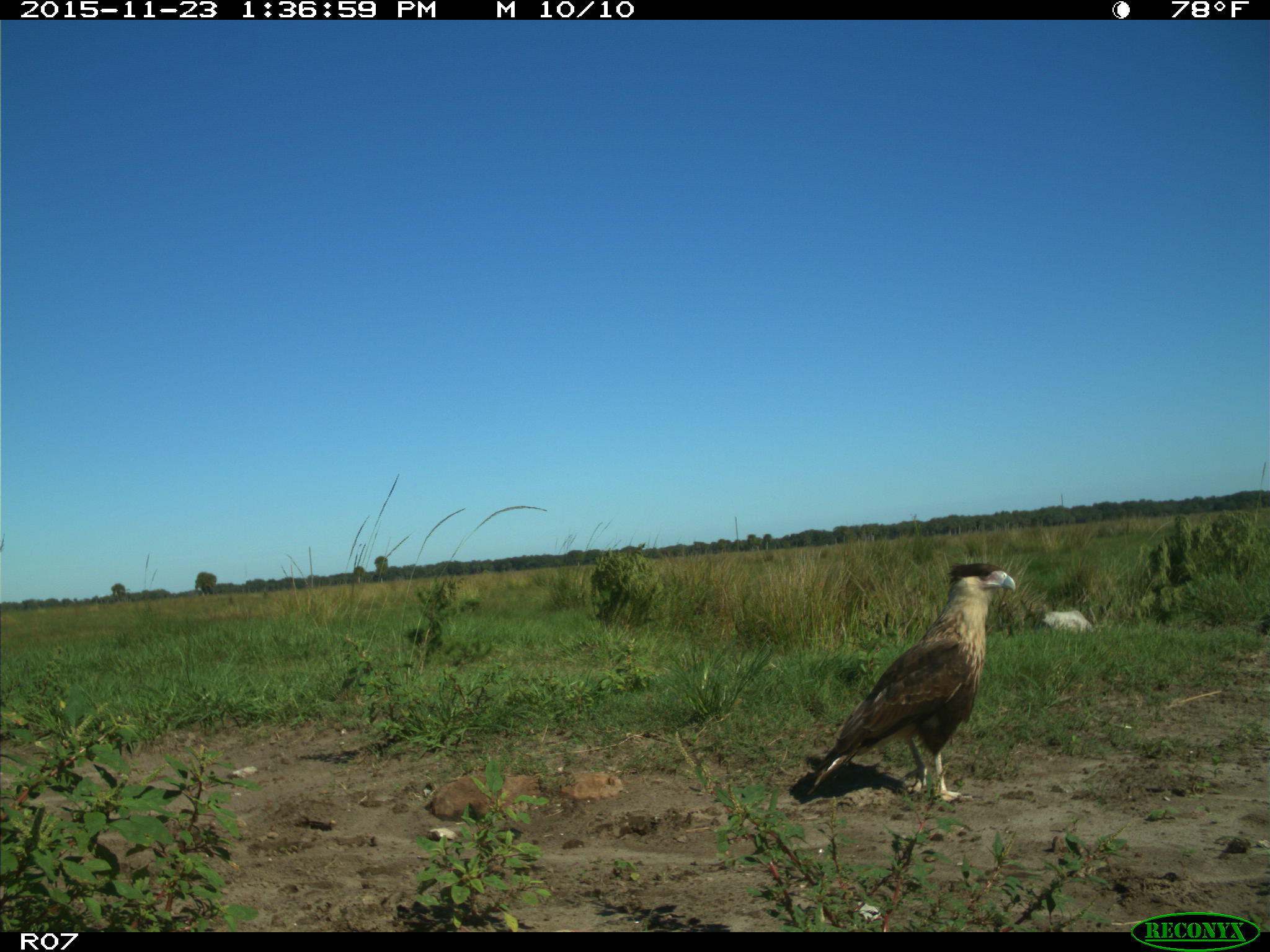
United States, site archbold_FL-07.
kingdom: Animalia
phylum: Chordata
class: Aves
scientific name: Aves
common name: birds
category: unidentified bird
Unidentified bird (birds) (Aves).